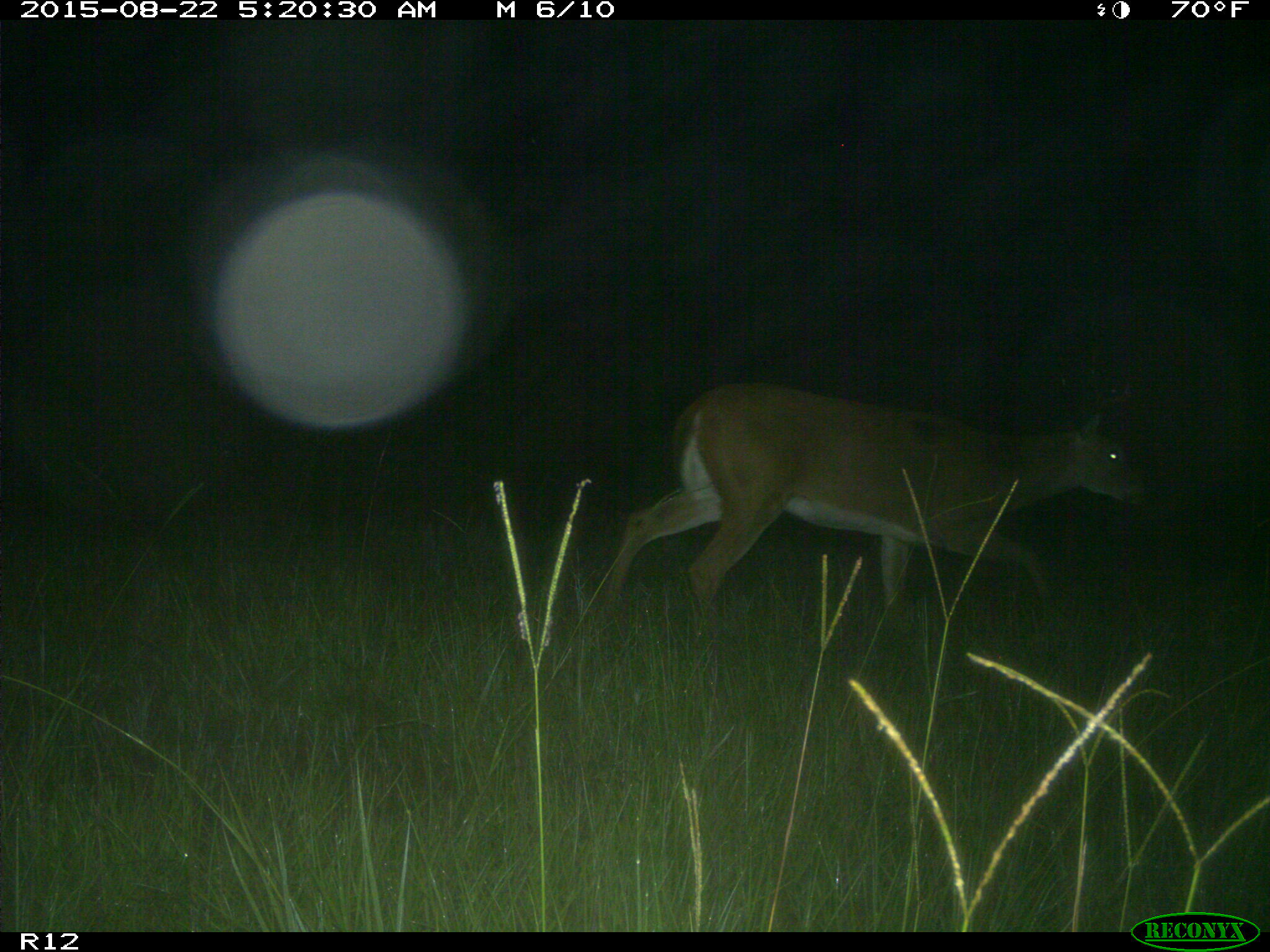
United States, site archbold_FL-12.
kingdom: Animalia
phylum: Chordata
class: Mammalia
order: Artiodactyla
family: Cervidae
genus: Odocoileus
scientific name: Odocoileus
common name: deer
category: unidentified deer